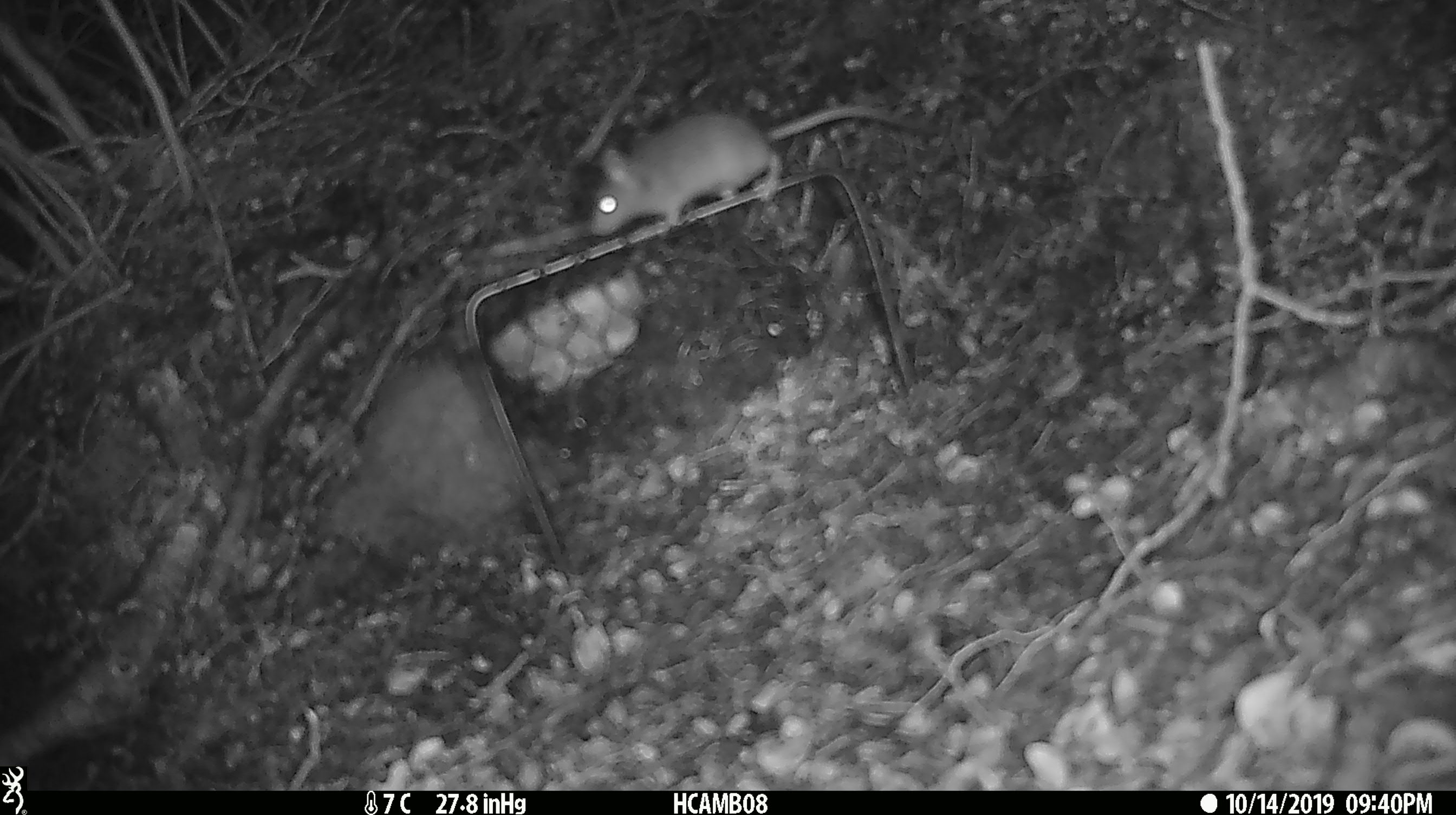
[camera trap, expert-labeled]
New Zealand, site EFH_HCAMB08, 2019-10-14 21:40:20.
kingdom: Animalia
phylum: Chordata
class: Mammalia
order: Rodentia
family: Muridae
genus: Mus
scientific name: Mus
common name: mouse